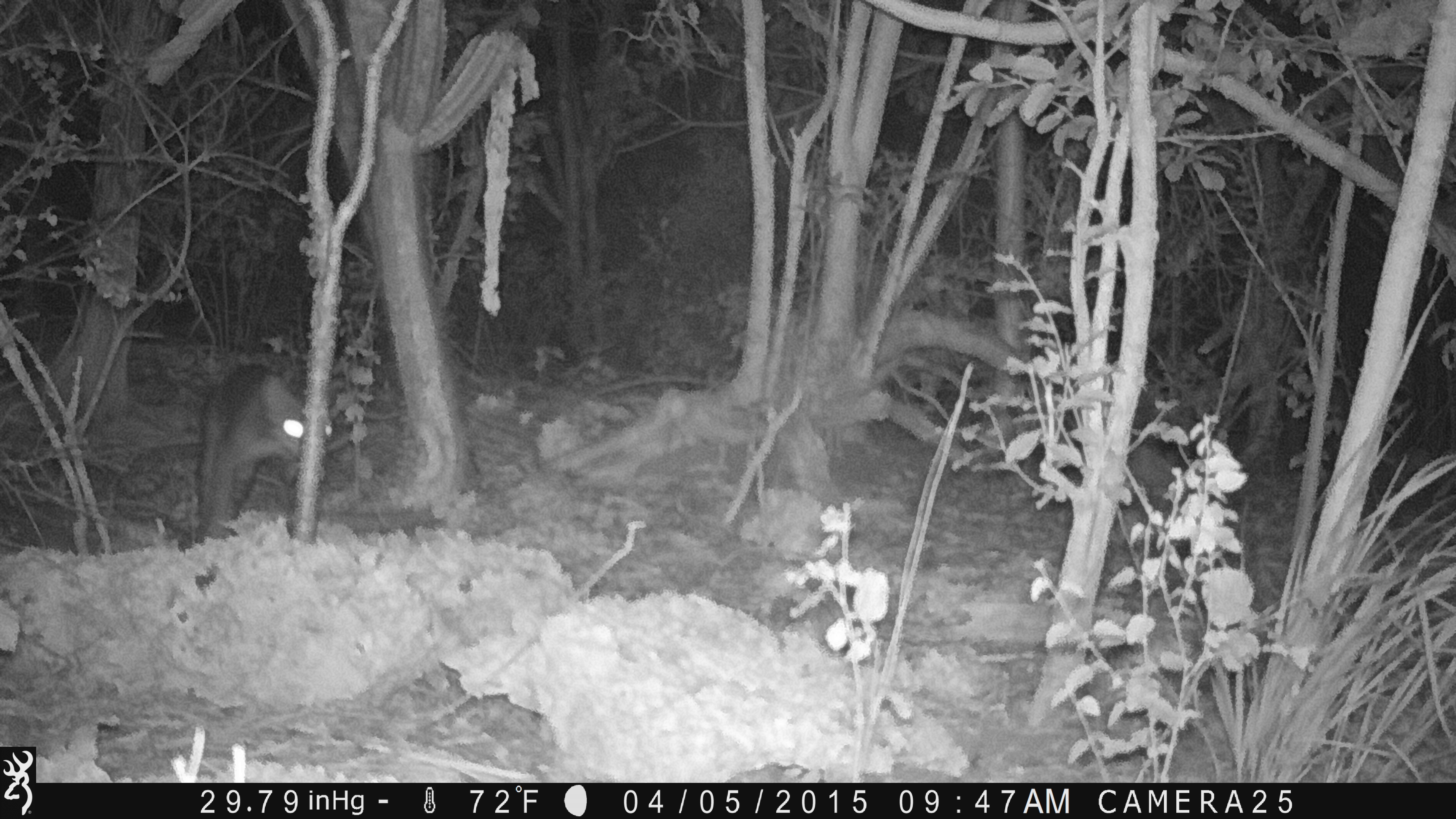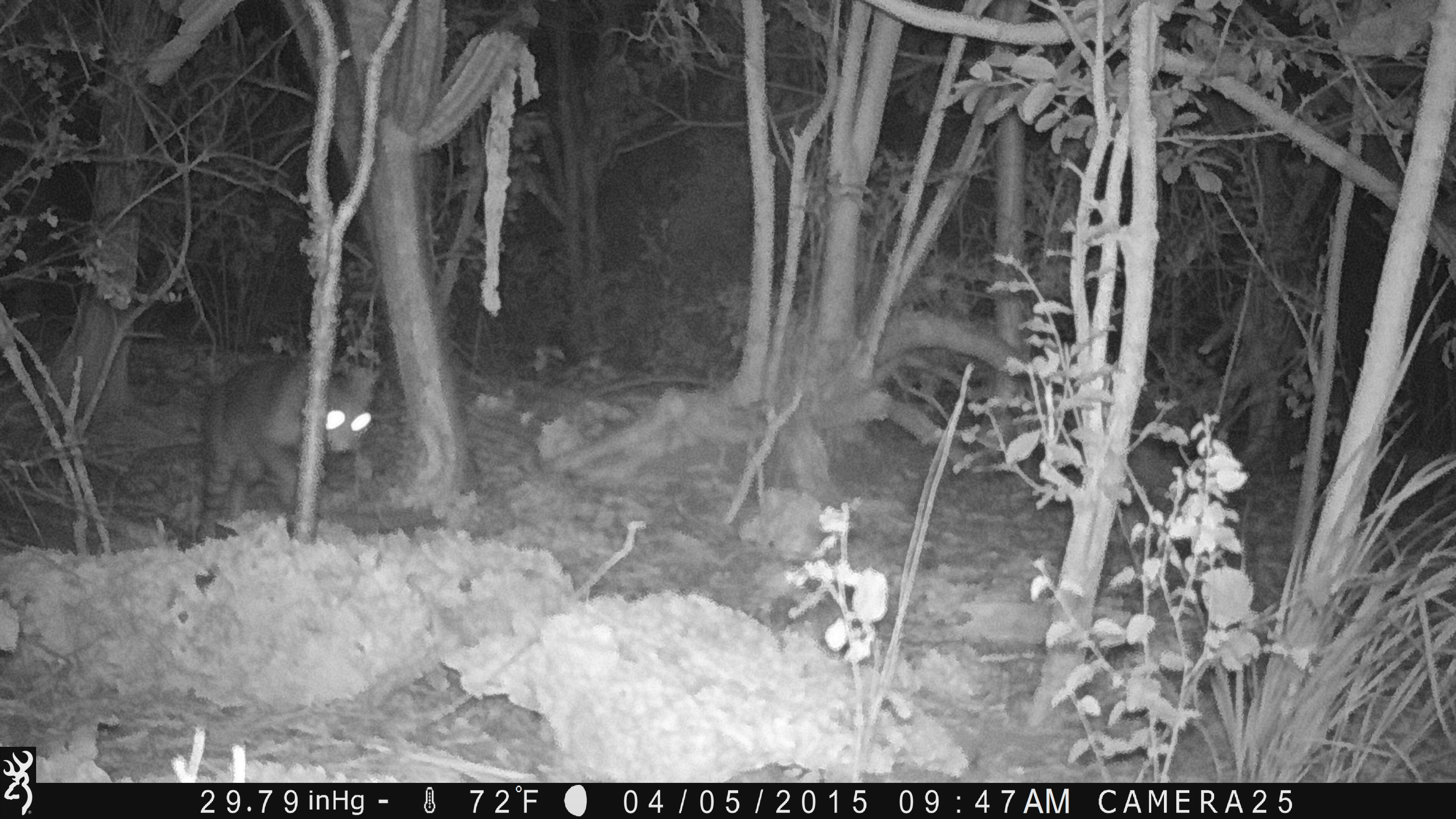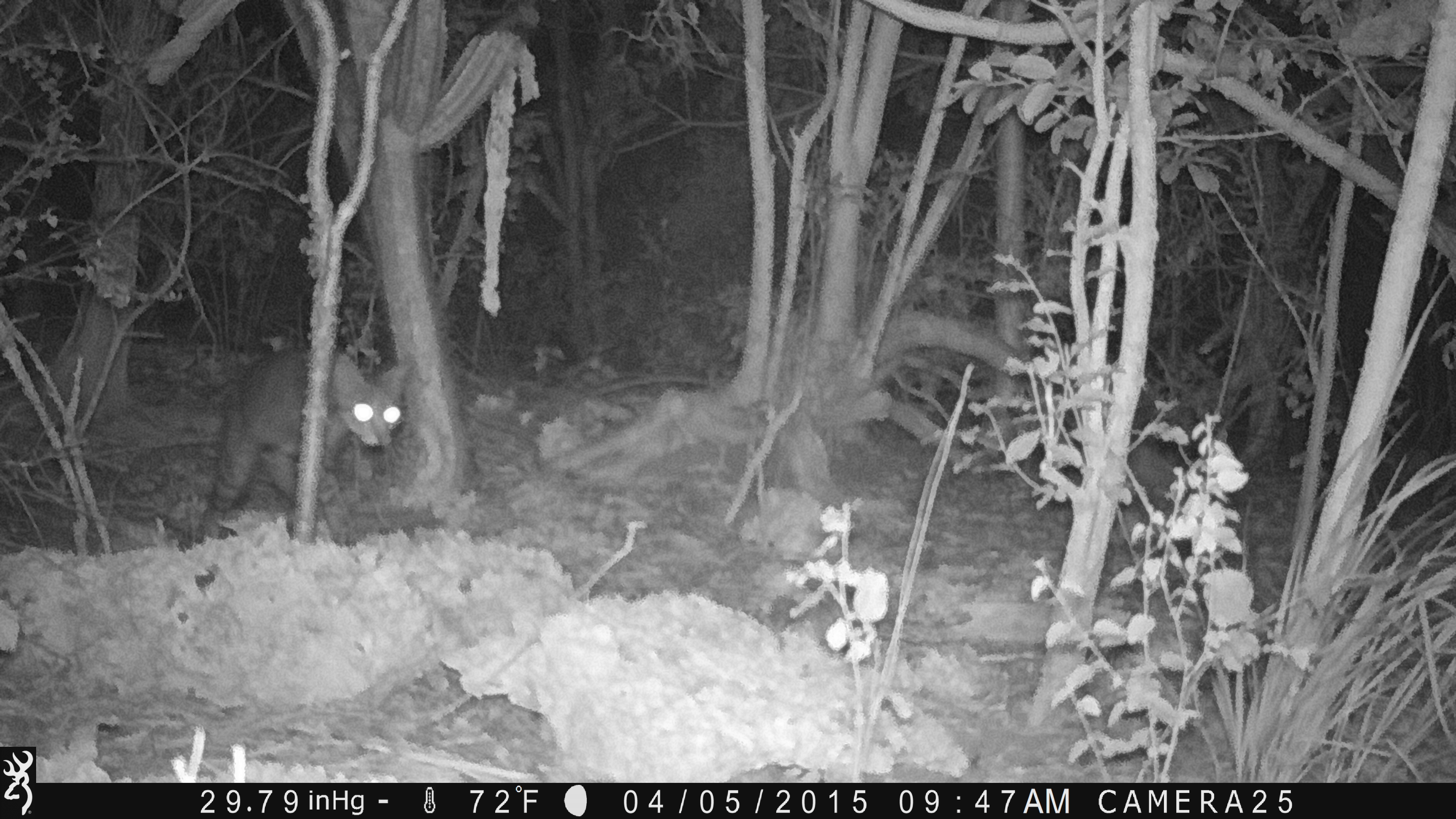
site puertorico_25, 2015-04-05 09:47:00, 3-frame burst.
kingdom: Animalia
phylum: Chordata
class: Mammalia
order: Carnivora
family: Felidae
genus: Felis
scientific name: Felis catus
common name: cat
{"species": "cat (Felis catus)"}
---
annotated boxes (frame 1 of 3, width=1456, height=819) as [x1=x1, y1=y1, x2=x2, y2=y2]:
cat: [x1=192, y1=361, x2=326, y2=545]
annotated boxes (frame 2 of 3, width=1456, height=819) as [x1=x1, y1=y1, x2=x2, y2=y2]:
cat: [x1=194, y1=354, x2=379, y2=539]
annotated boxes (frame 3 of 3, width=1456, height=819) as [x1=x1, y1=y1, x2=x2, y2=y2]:
cat: [x1=202, y1=344, x2=408, y2=536]